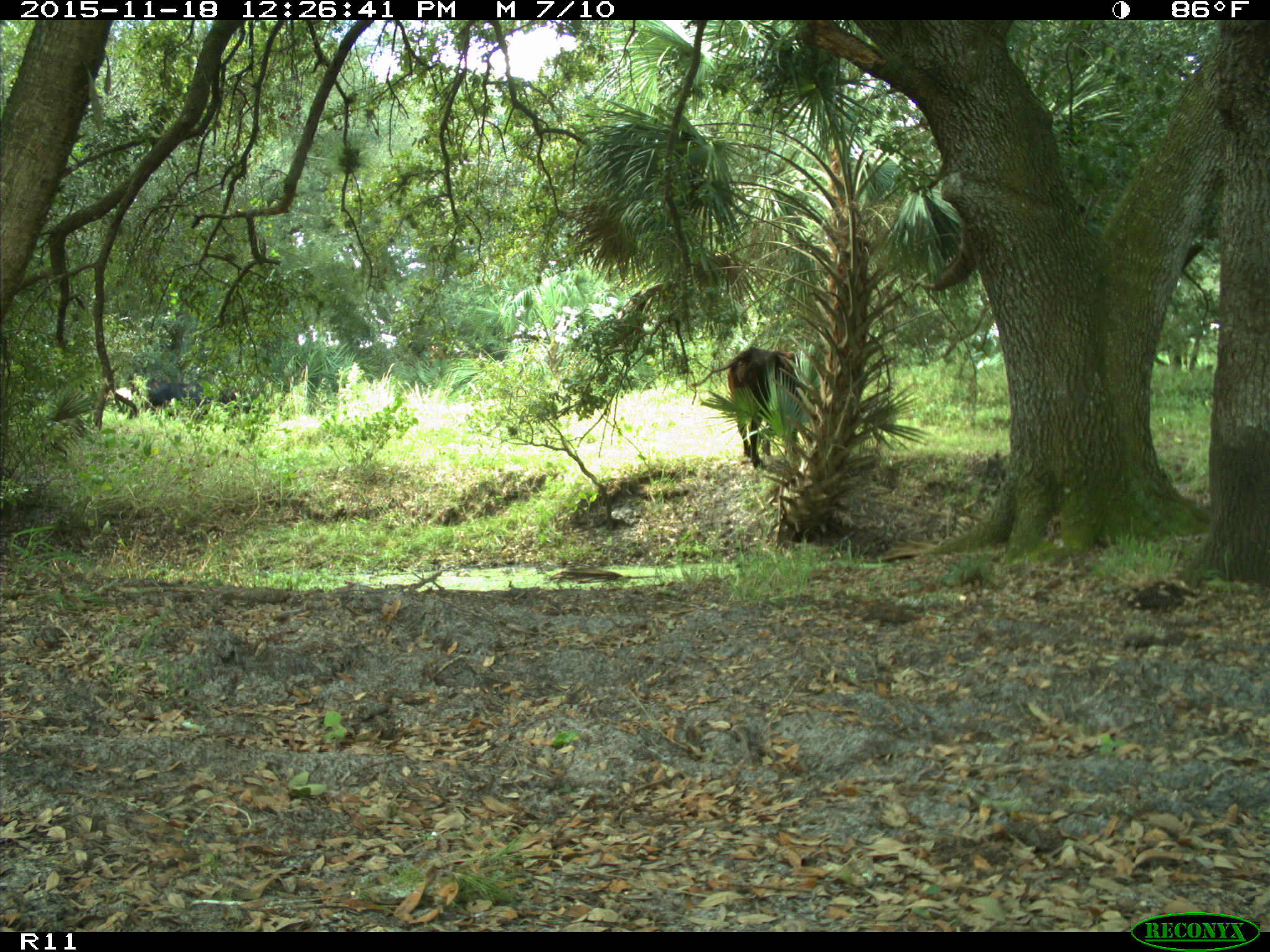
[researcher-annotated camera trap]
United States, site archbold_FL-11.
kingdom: Animalia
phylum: Chordata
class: Mammalia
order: Artiodactyla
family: Bovidae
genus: Bos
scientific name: Bos taurus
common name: domestic cow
Bos taurus (domestic cow).